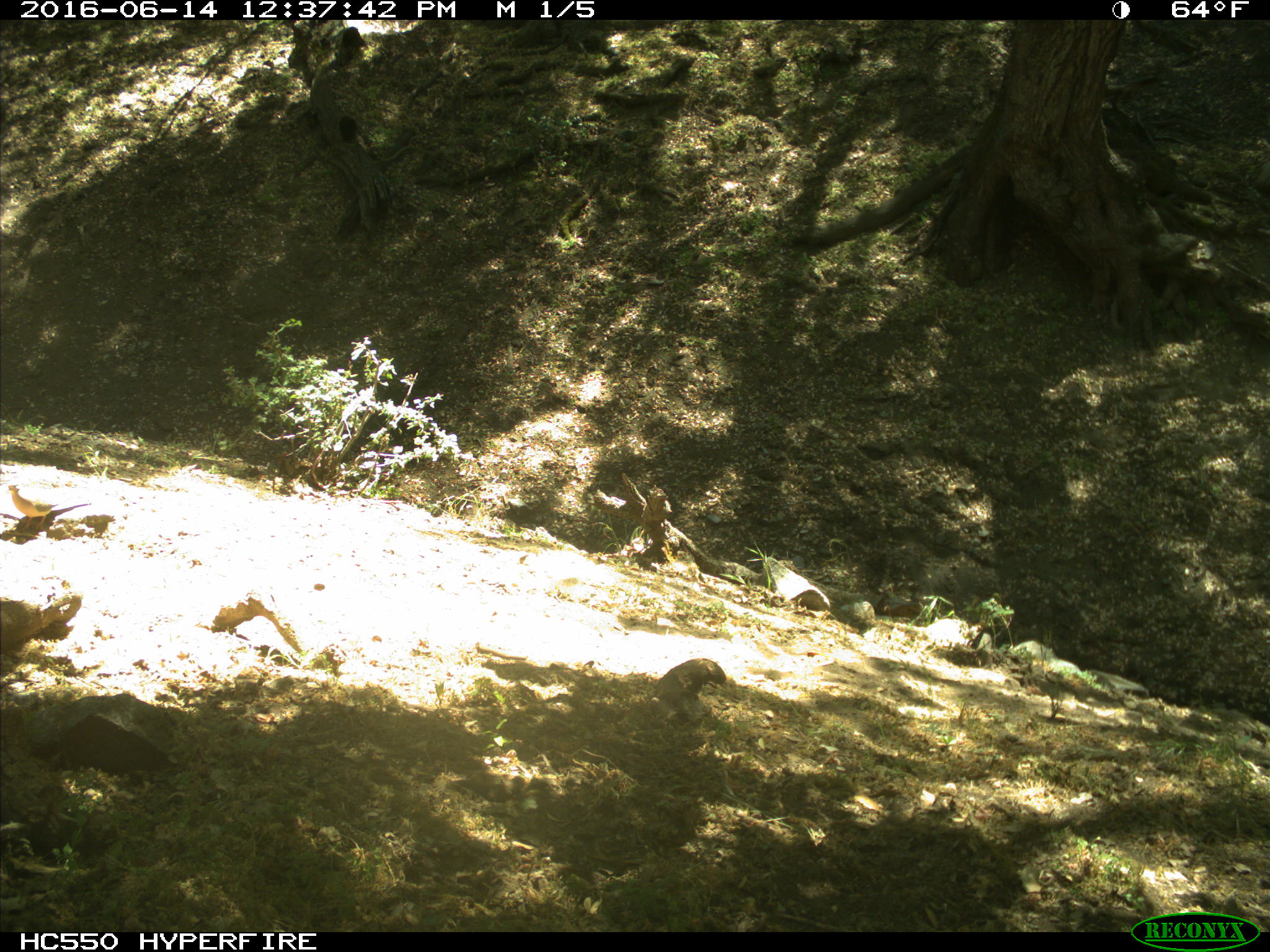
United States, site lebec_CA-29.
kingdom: Animalia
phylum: Chordata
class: Aves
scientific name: Aves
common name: birds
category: unidentified bird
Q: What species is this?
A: Unidentified bird (birds) (Aves).